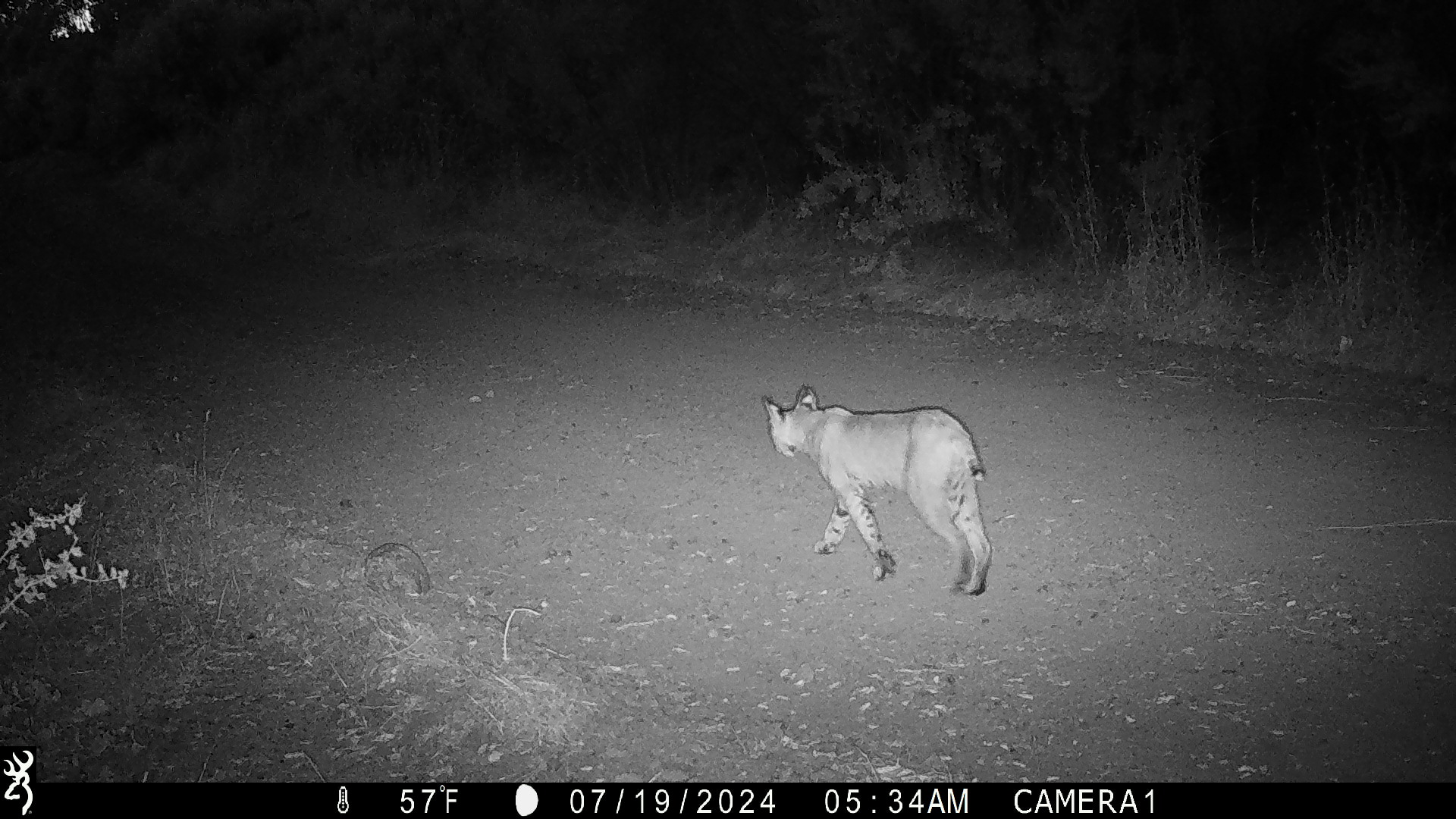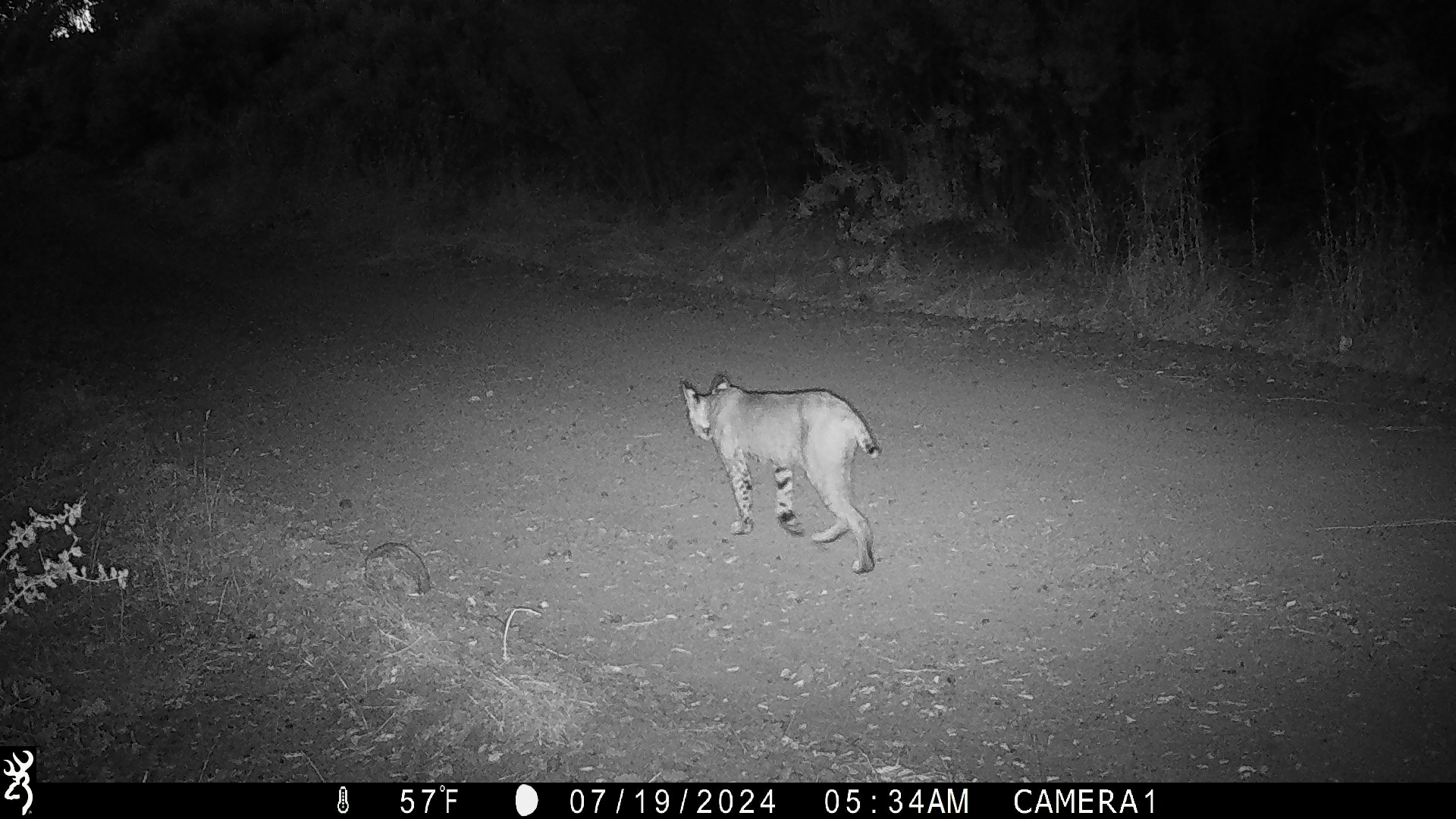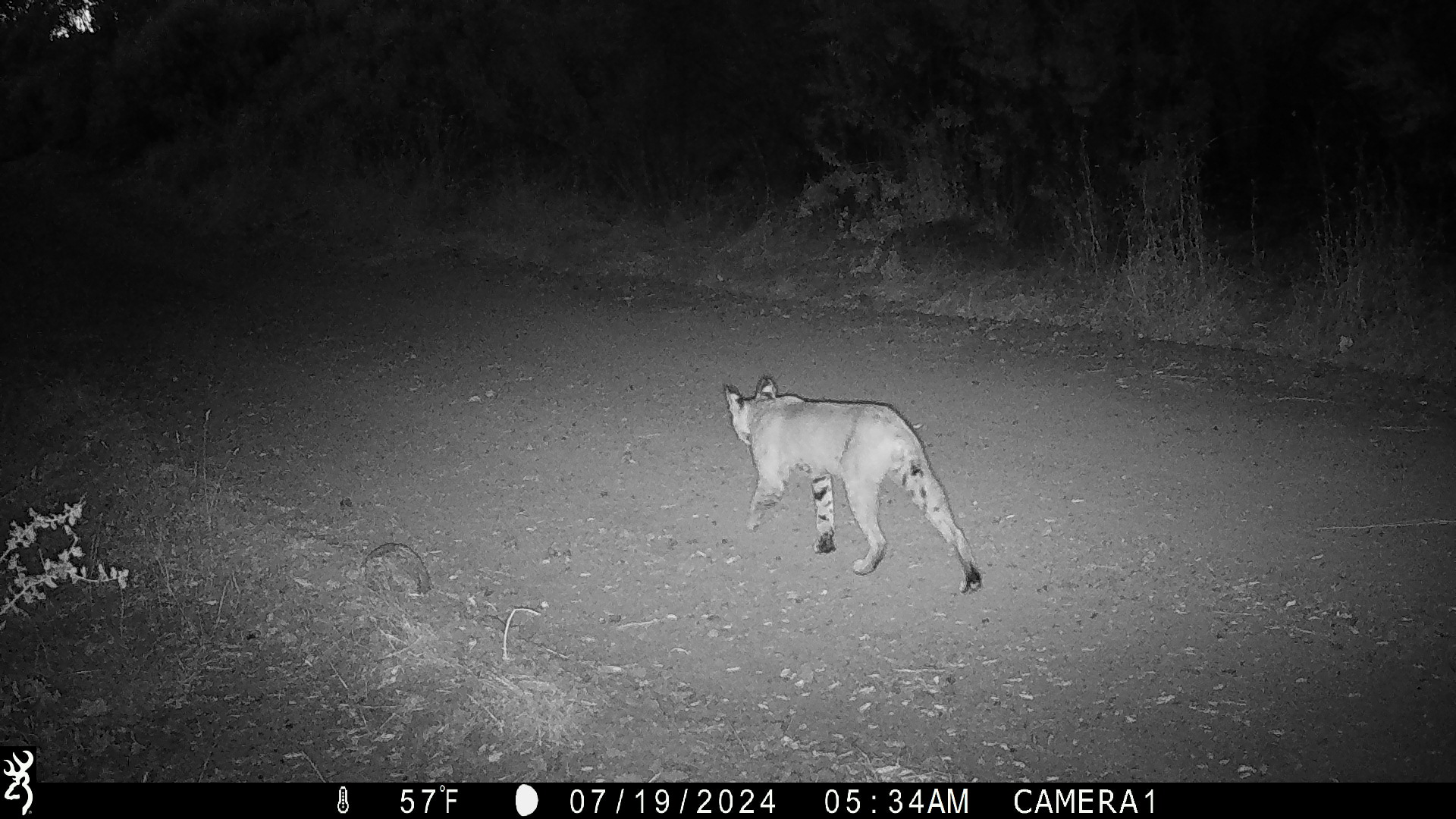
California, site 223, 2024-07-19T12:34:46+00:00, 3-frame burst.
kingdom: Animalia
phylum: Chordata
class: Mammalia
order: Carnivora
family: Felidae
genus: Lynx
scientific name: Lynx rufus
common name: bobcat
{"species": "bobcat (Lynx rufus)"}